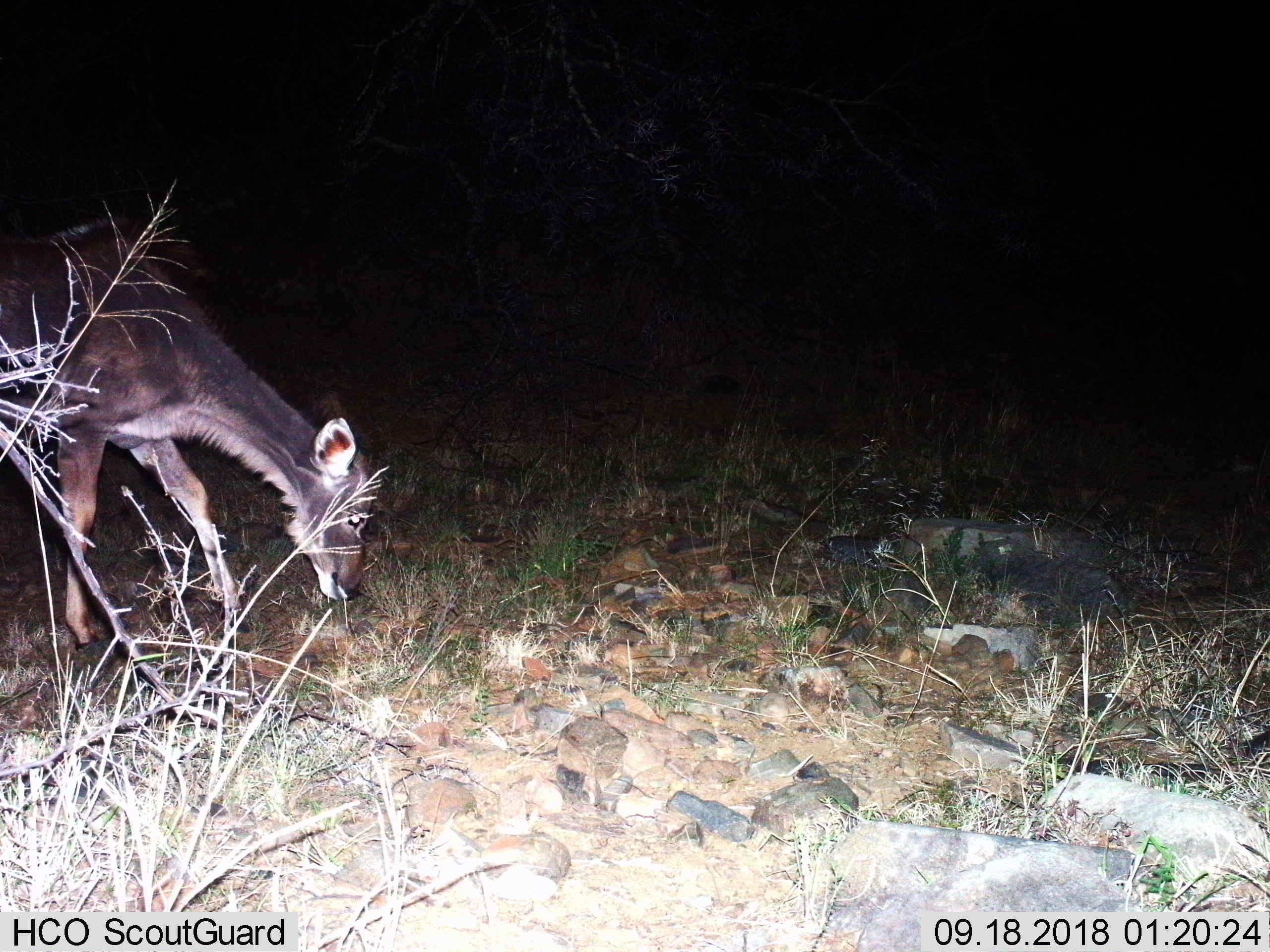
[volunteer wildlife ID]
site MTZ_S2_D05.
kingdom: Animalia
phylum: Chordata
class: Mammalia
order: Artiodactyla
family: Bovidae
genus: Tragelaphus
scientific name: Tragelaphus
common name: kudu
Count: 1.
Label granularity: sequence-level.